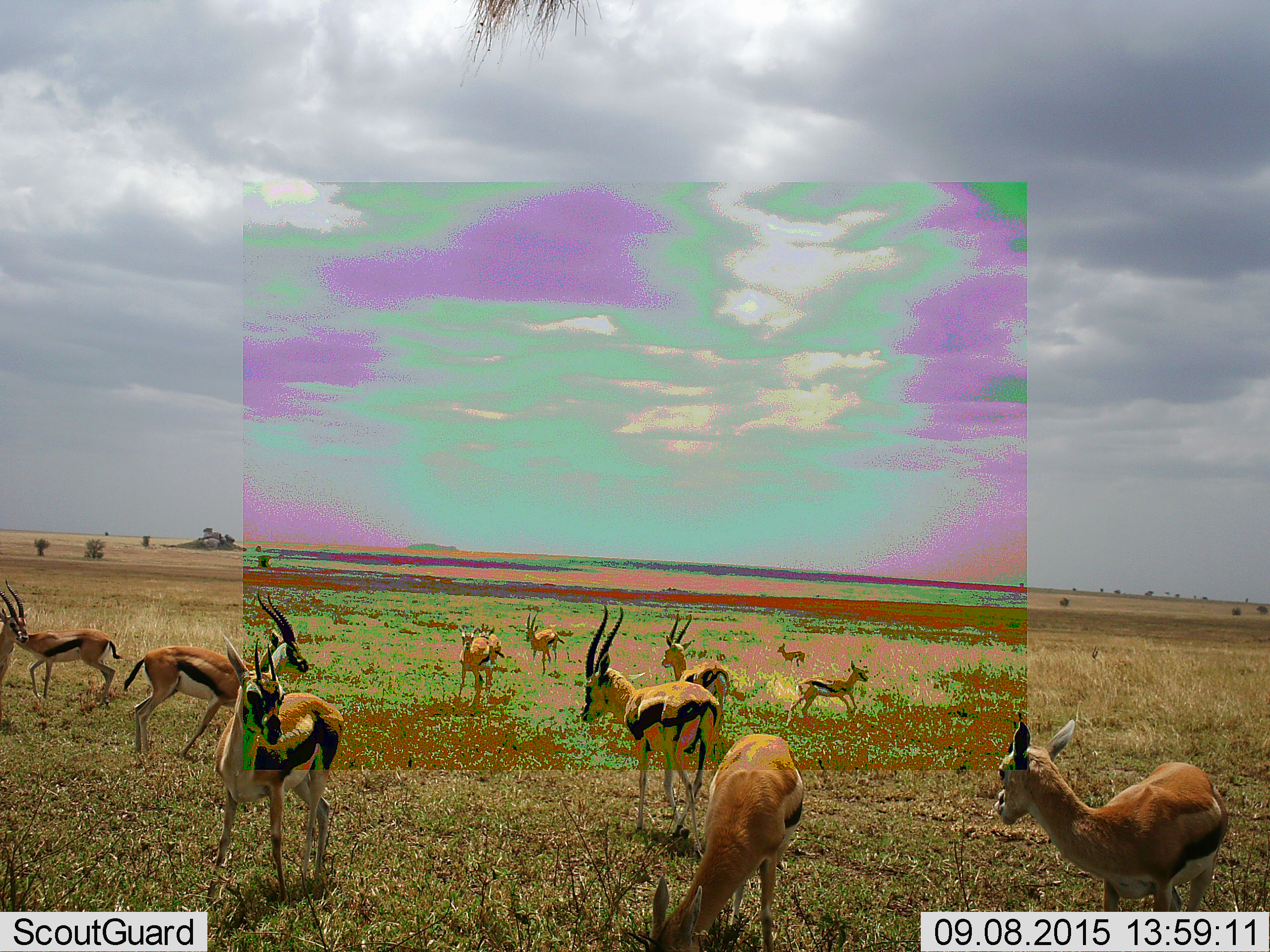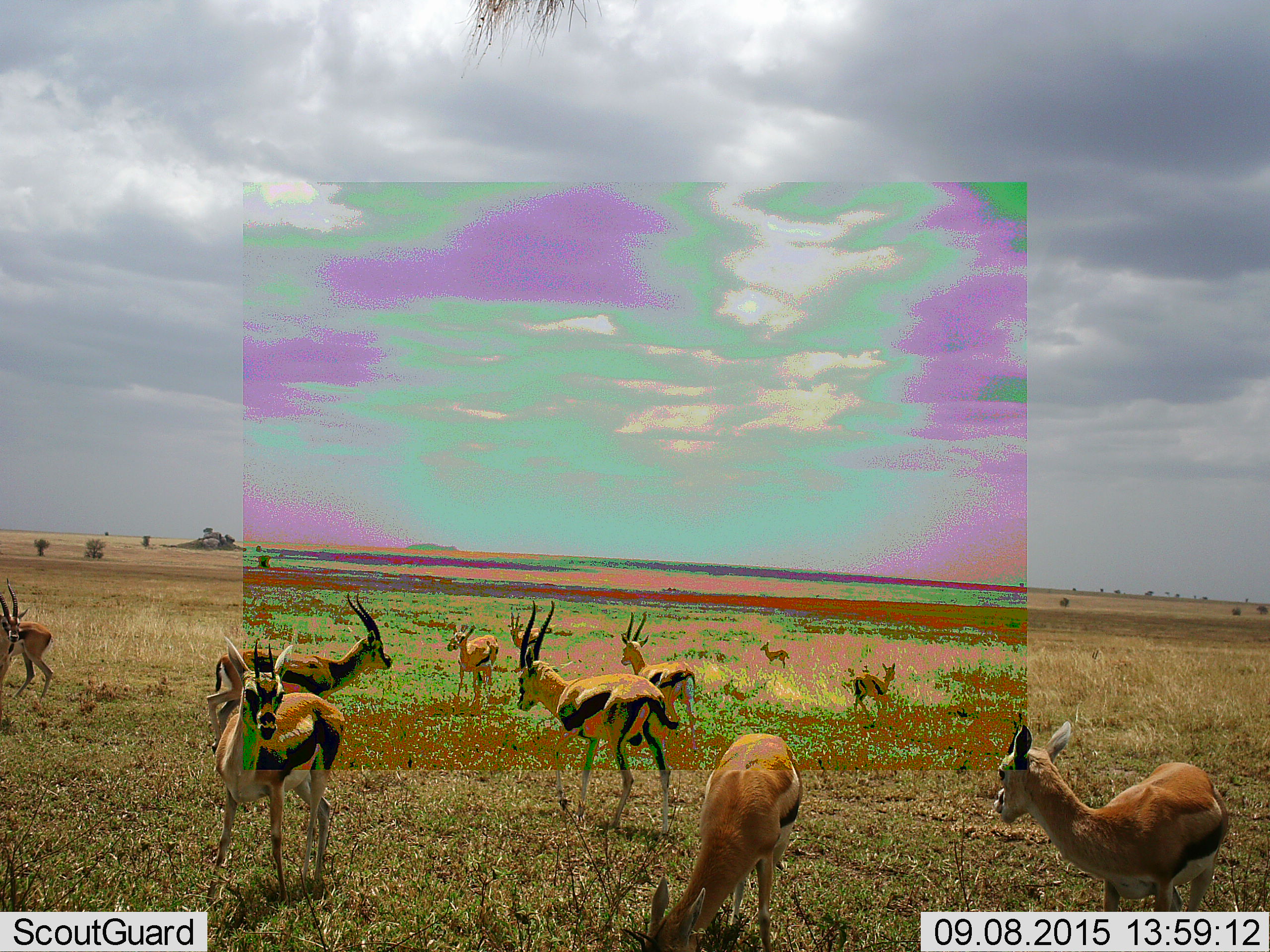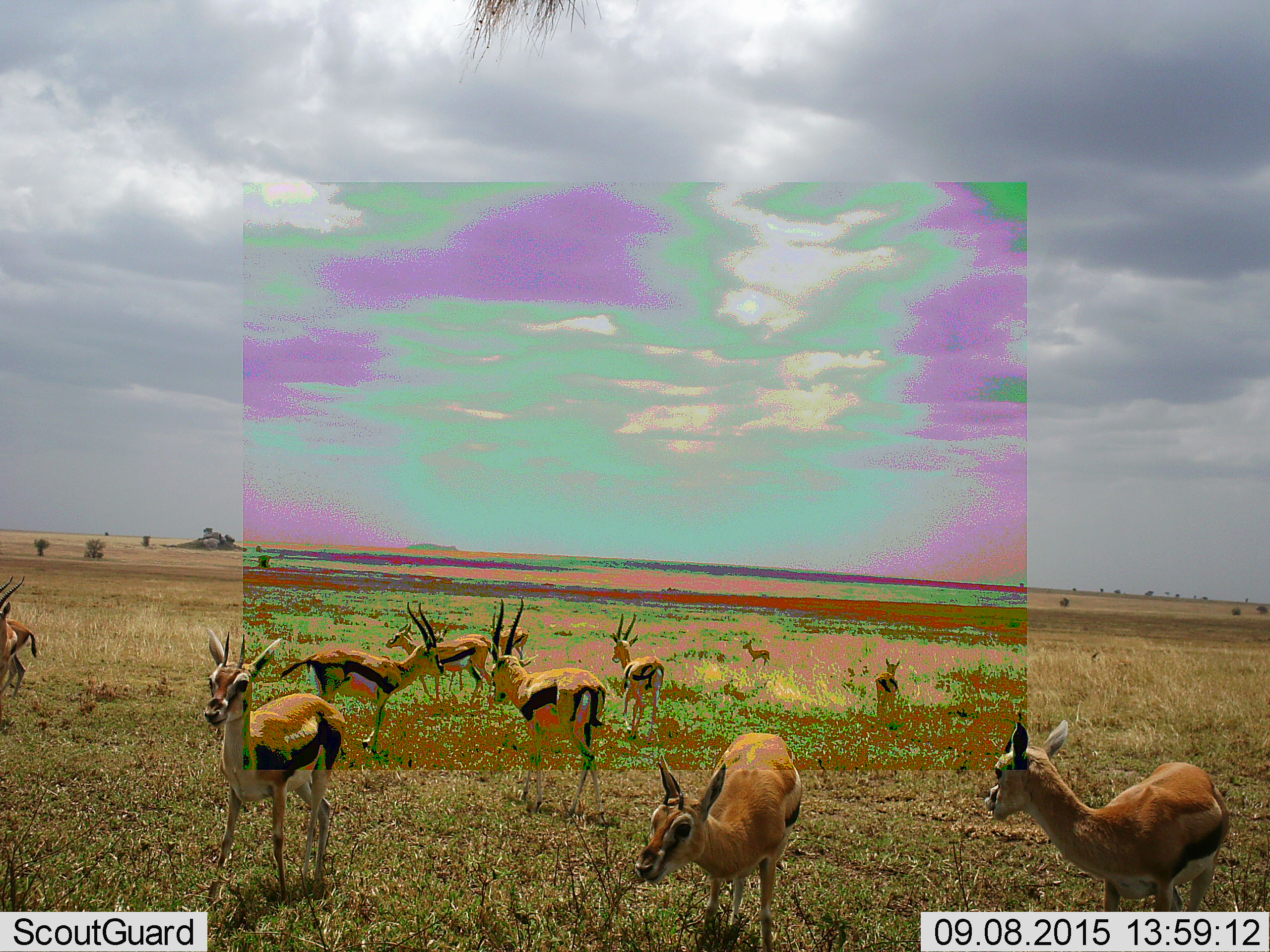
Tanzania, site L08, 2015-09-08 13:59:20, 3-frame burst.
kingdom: Animalia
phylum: Chordata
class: Mammalia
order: Artiodactyla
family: Bovidae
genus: Eudorcas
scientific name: Eudorcas thomsonii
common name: thomson's gazelle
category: gazellethomsons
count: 11-50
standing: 67%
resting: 0%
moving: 89%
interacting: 22%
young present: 44%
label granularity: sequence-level